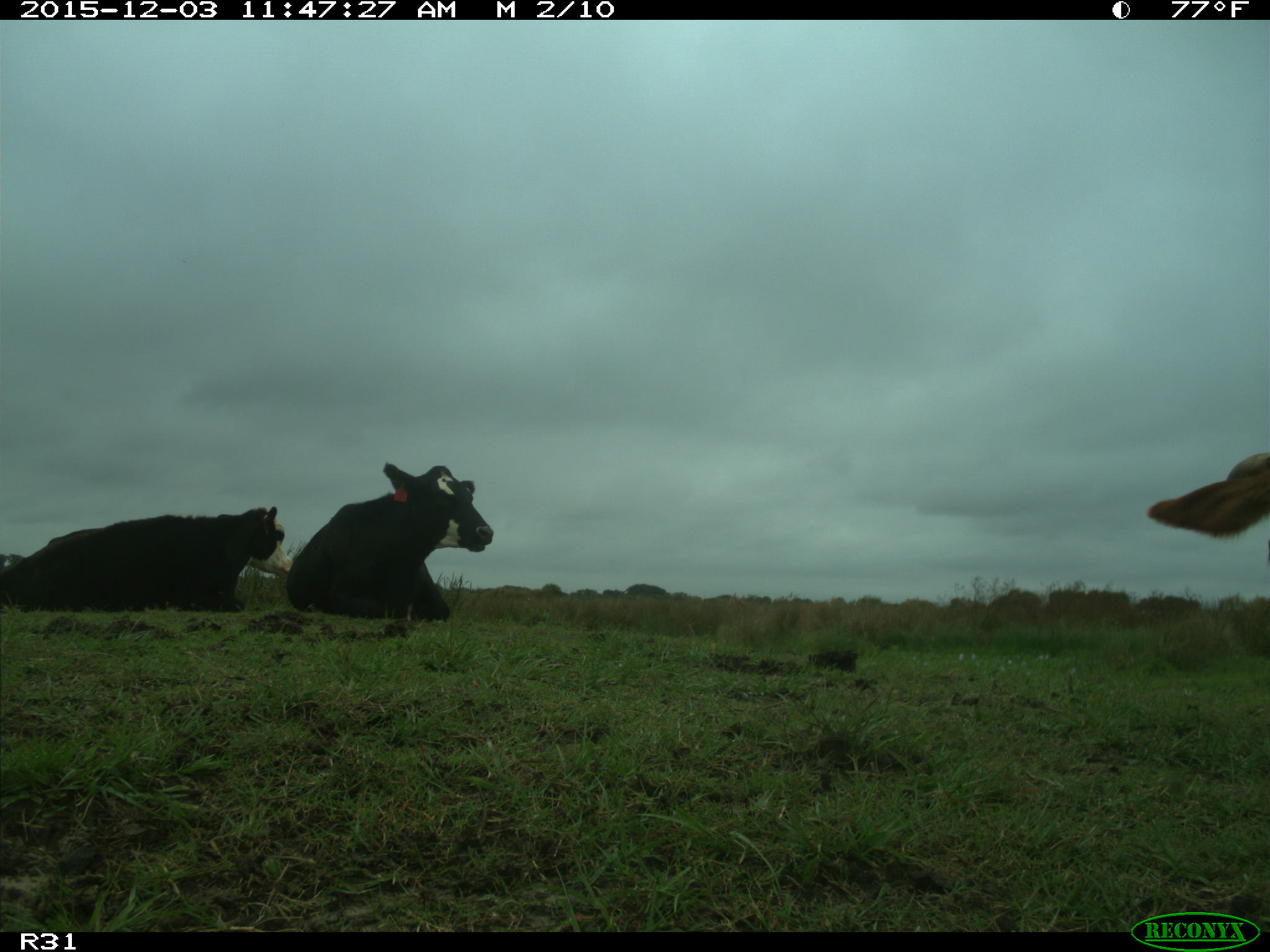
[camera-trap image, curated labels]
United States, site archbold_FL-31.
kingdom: Animalia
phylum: Chordata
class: Mammalia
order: Artiodactyla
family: Bovidae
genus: Bos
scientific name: Bos taurus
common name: domestic cow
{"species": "Bos taurus (domestic cow)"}